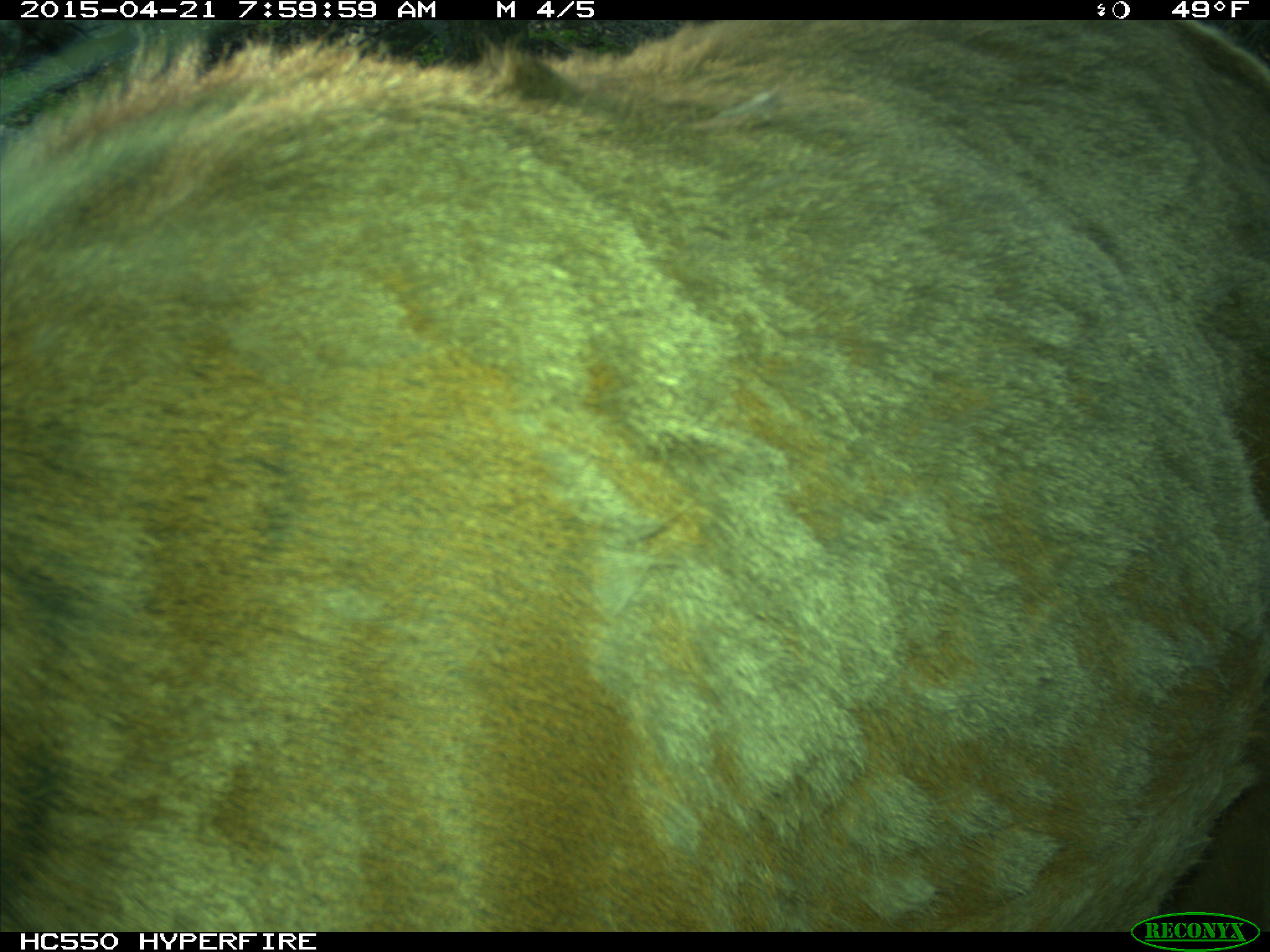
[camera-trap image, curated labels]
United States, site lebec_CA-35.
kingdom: Animalia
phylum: Chordata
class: Mammalia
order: Artiodactyla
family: Cervidae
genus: Cervus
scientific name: Cervus canadensis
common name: elk